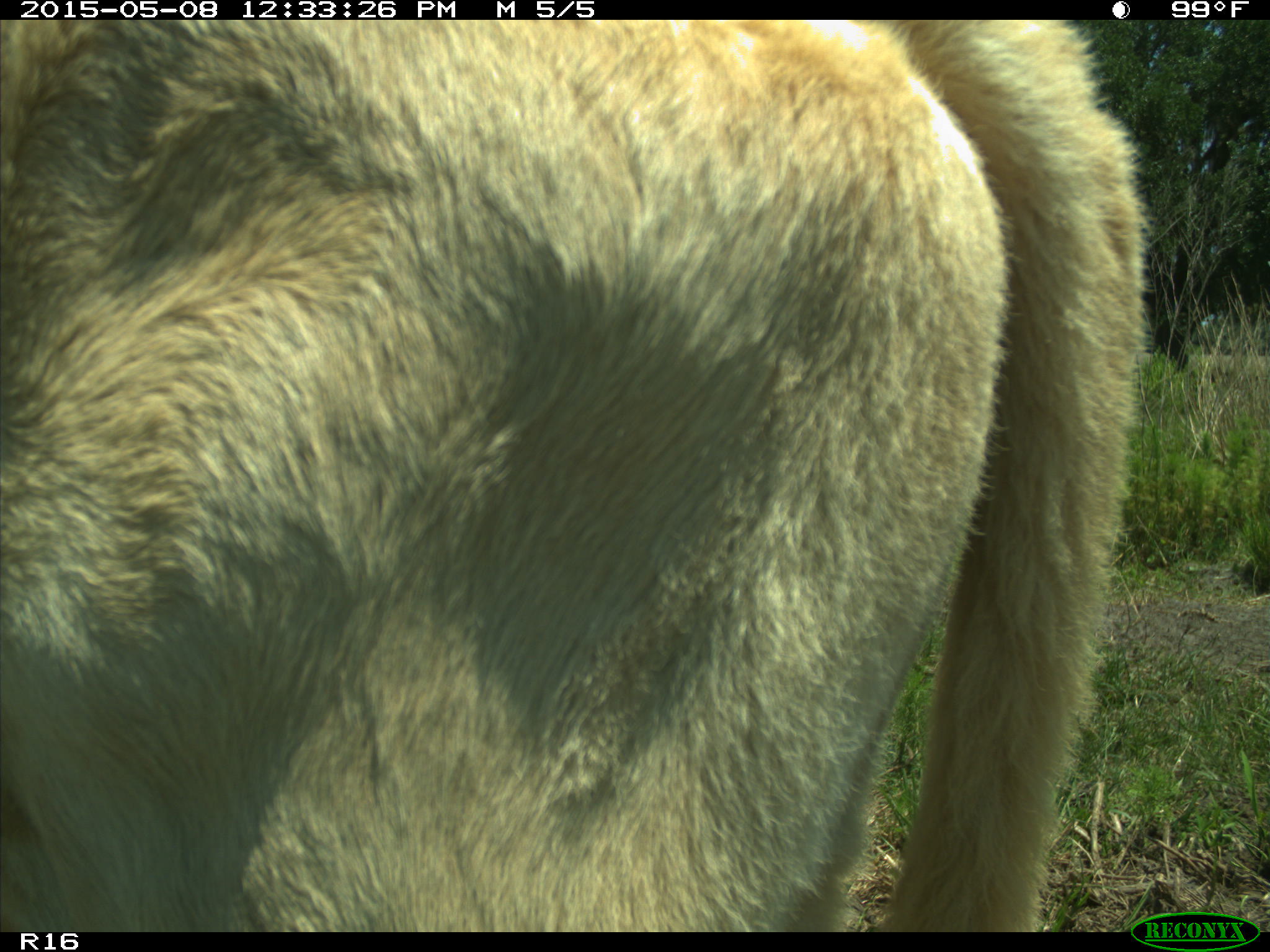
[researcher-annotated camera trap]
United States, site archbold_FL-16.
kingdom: Animalia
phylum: Chordata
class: Mammalia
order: Artiodactyla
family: Bovidae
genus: Bos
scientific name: Bos taurus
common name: domestic cow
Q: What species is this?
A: Bos taurus (domestic cow).